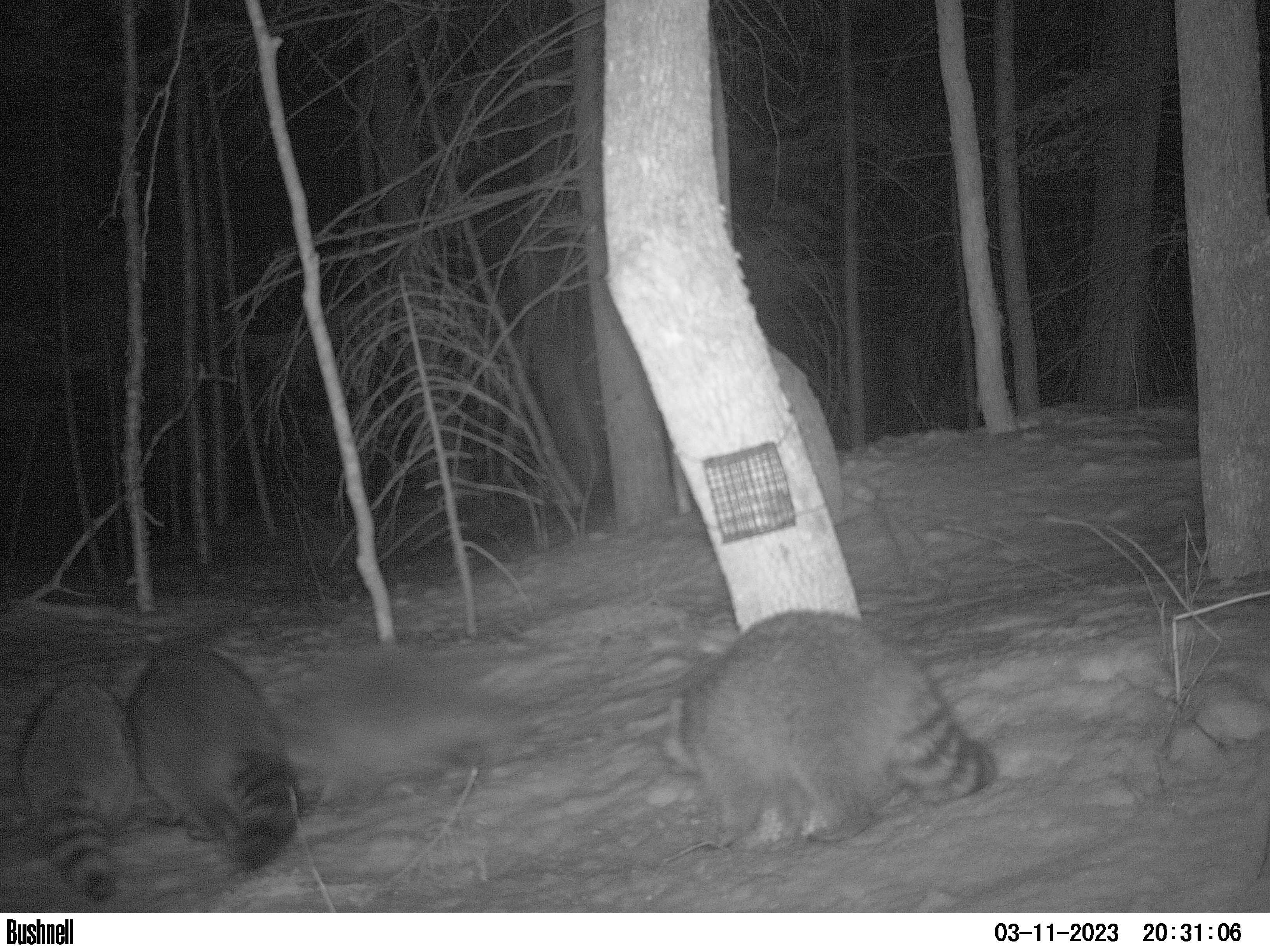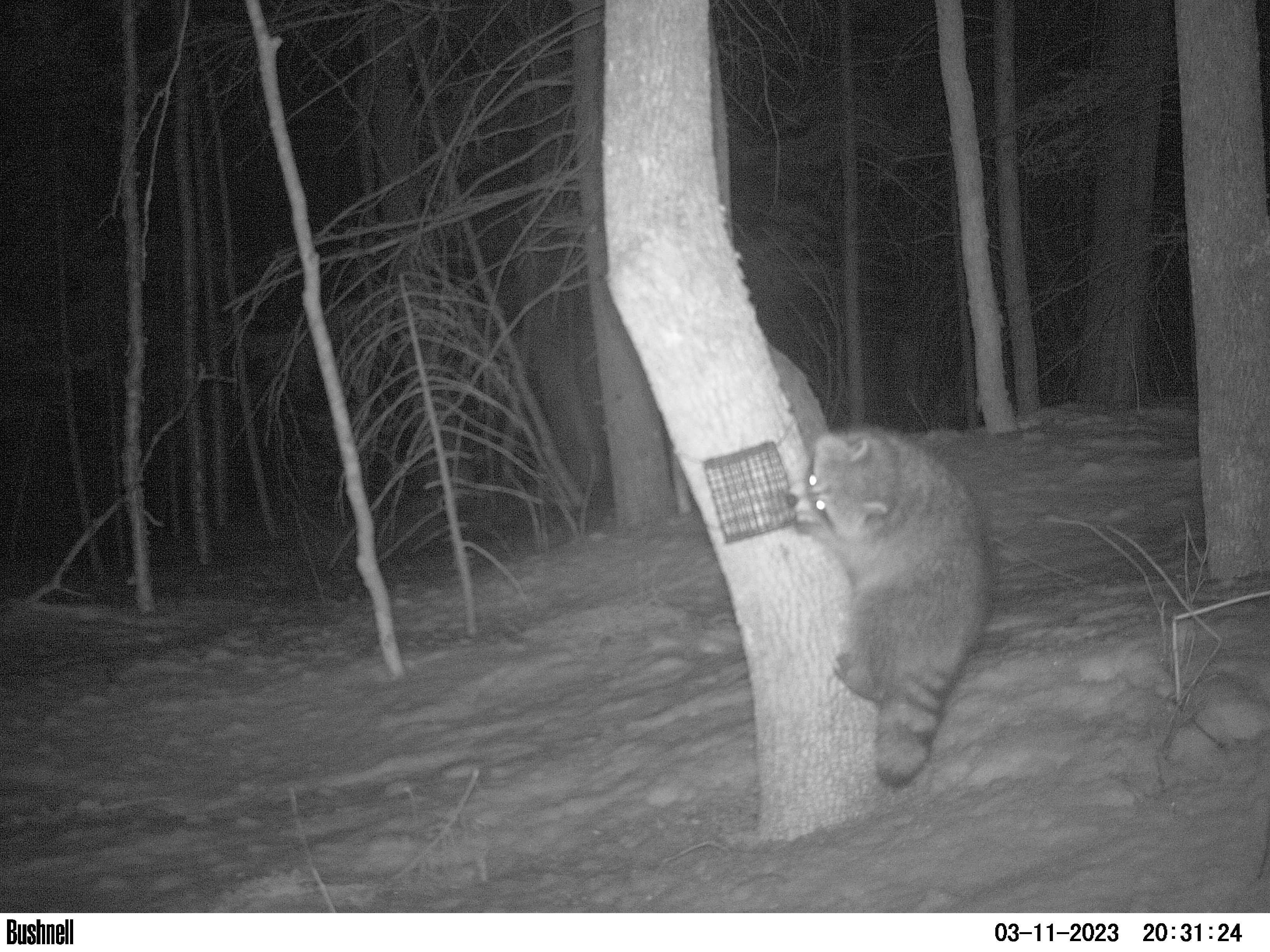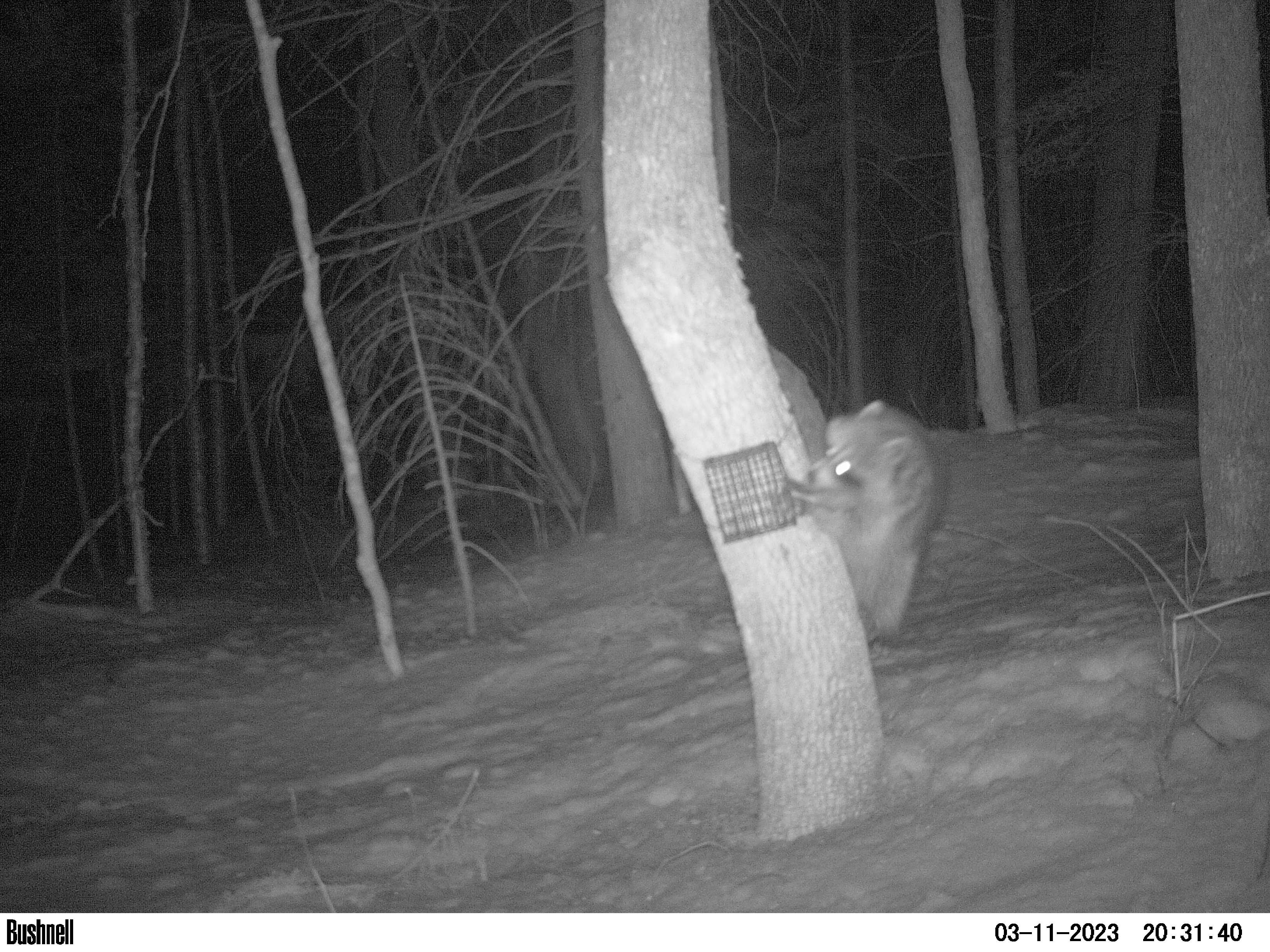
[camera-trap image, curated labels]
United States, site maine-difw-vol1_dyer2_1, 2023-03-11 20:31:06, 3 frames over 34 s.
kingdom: Animalia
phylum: Chordata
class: Mammalia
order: Carnivora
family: Procyonidae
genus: Procyon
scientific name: Procyon lotor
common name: raccoon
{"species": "raccoon (Procyon lotor)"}